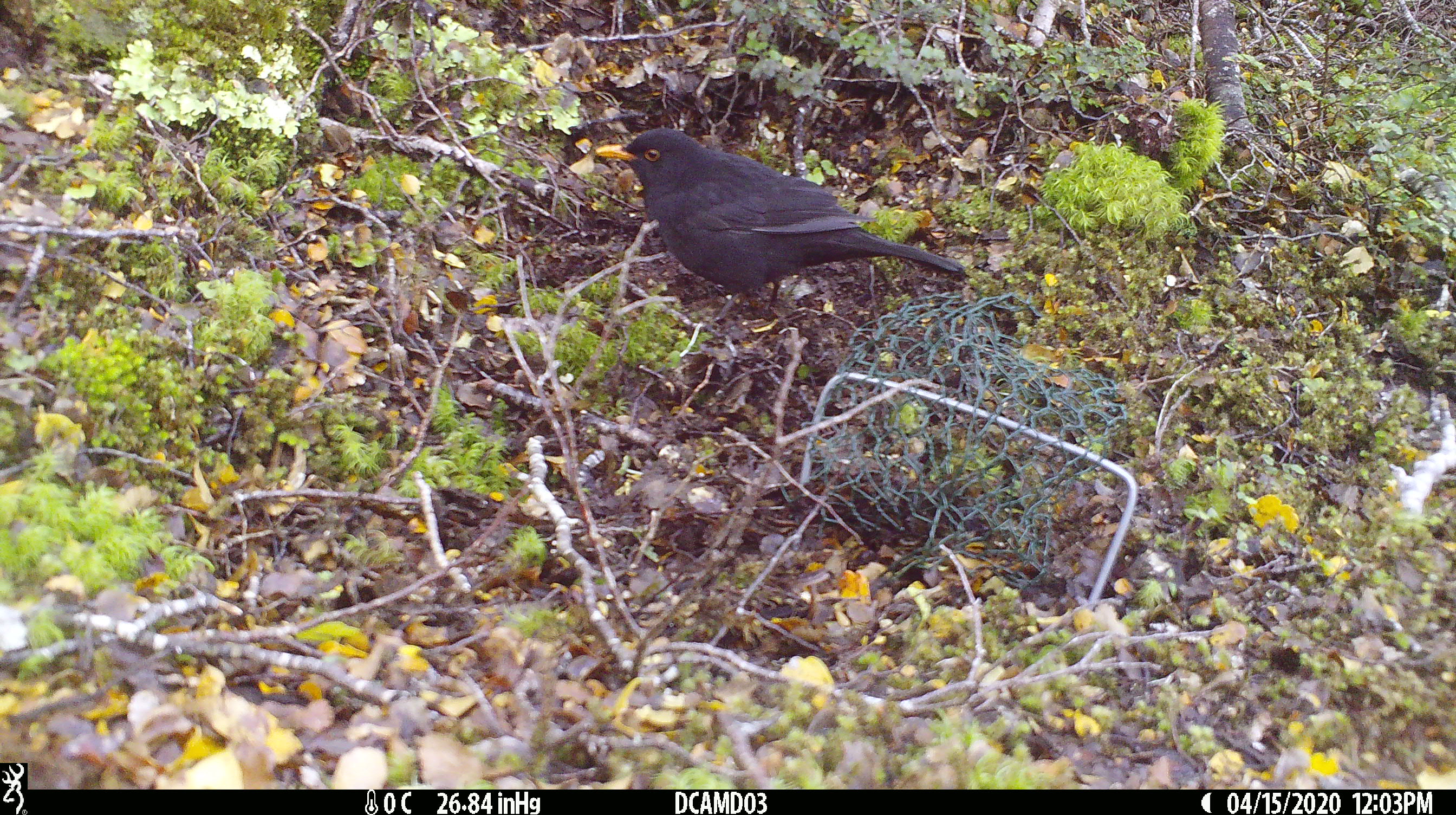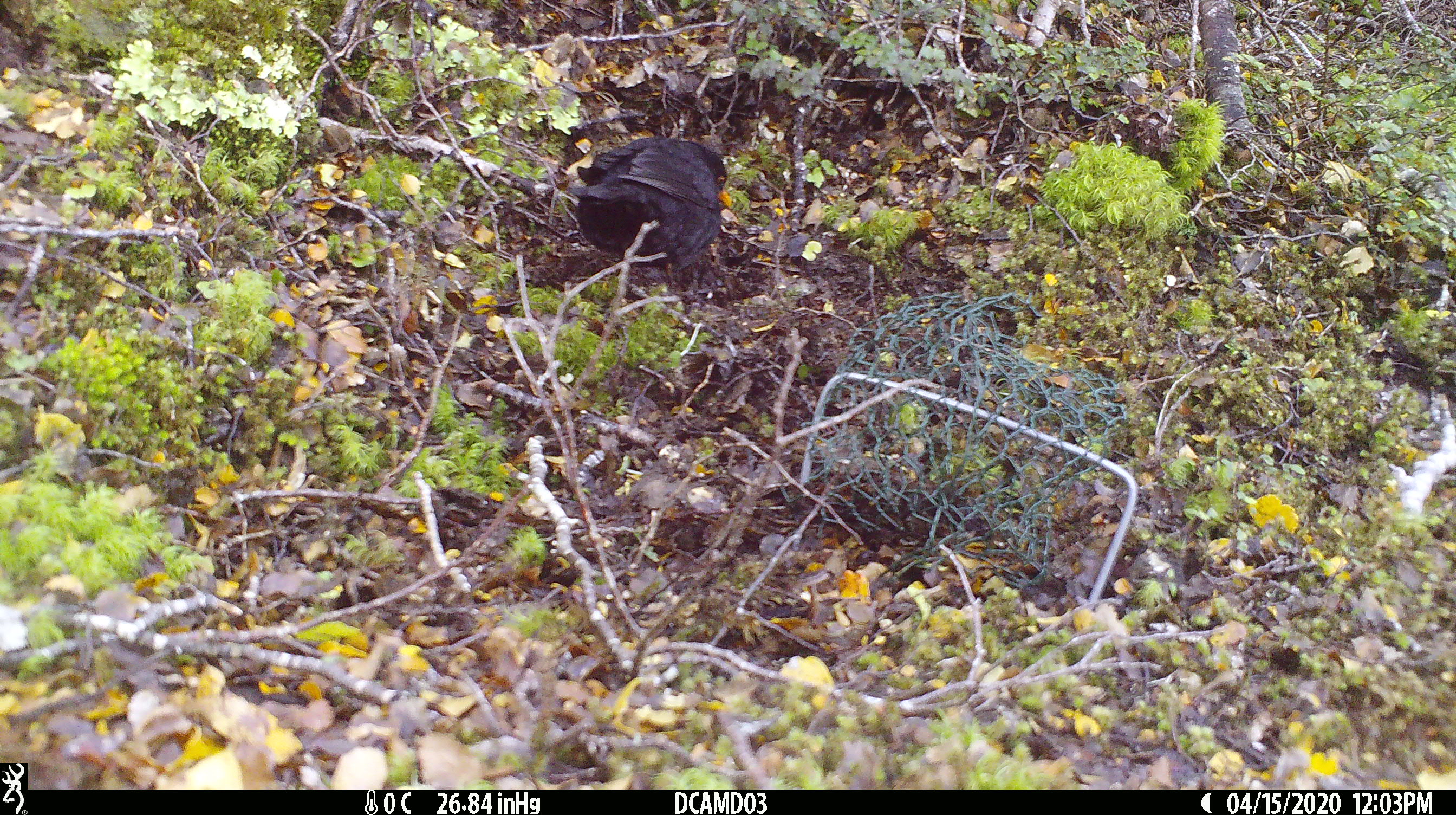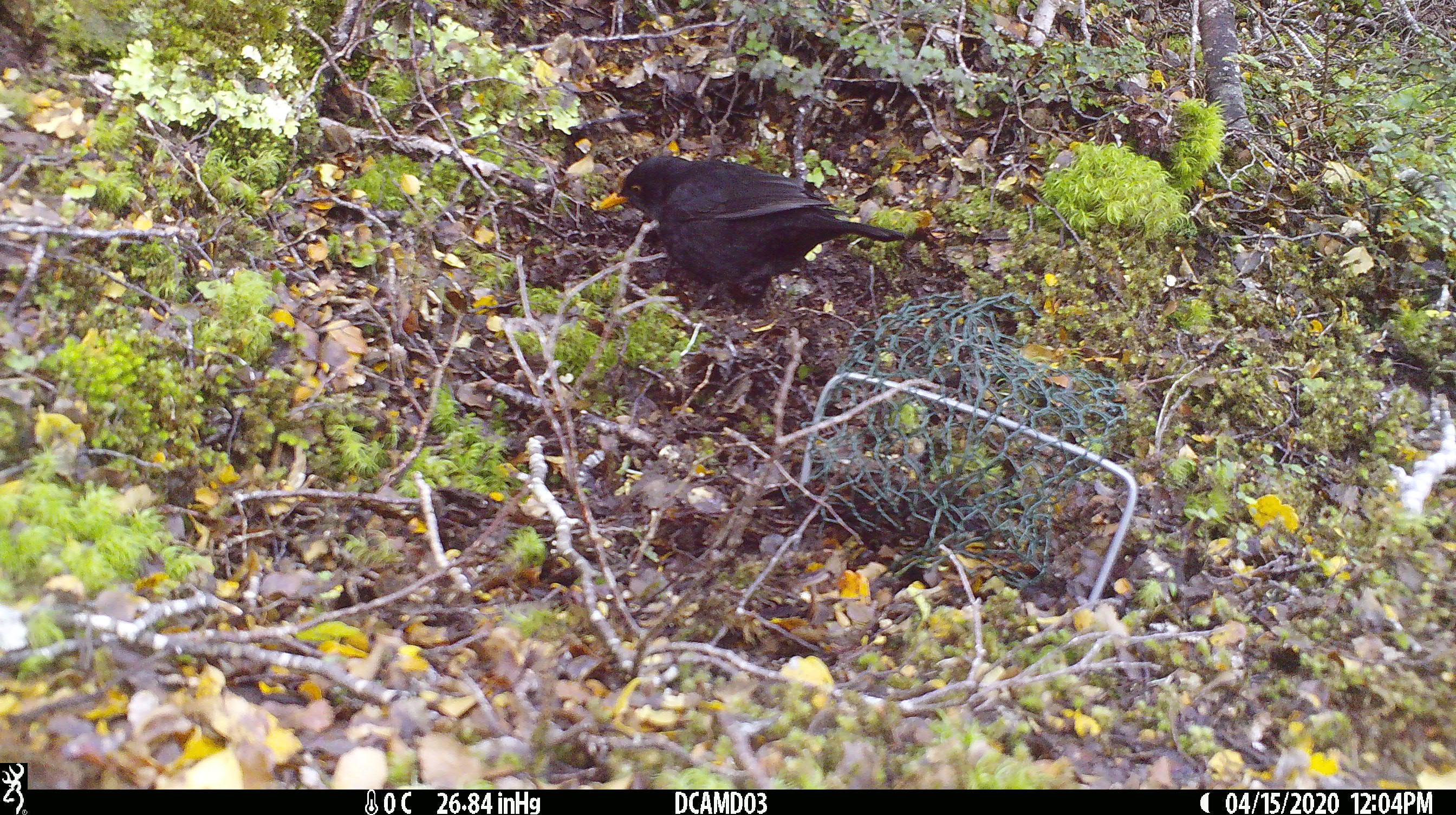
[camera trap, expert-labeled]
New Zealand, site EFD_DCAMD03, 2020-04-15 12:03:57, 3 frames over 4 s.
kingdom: Animalia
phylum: Chordata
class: Aves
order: Passeriformes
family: Turdidae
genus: Turdus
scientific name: Turdus merula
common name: eurasian blackbird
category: blackbird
Blackbird (eurasian blackbird) (Turdus merula).